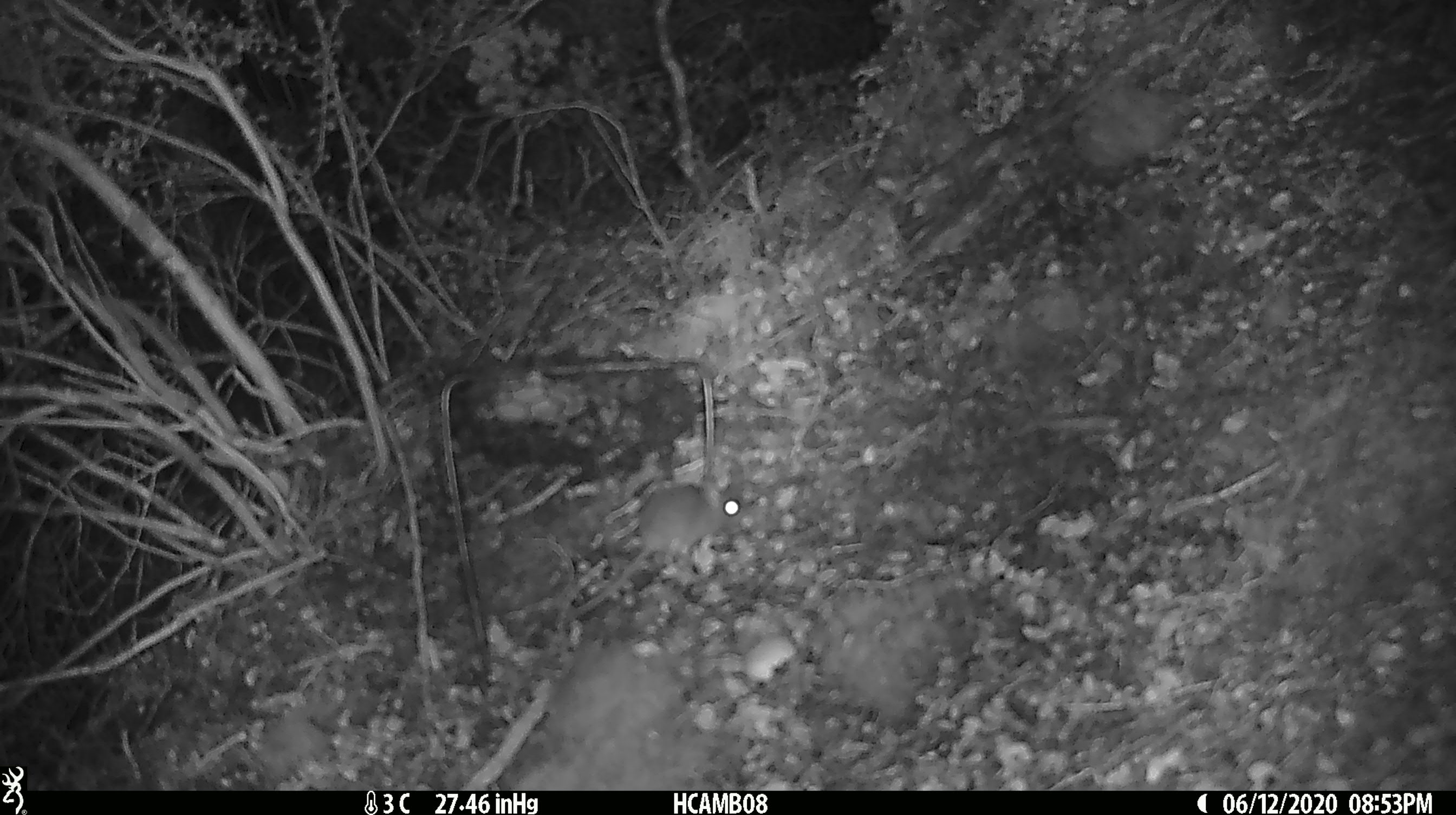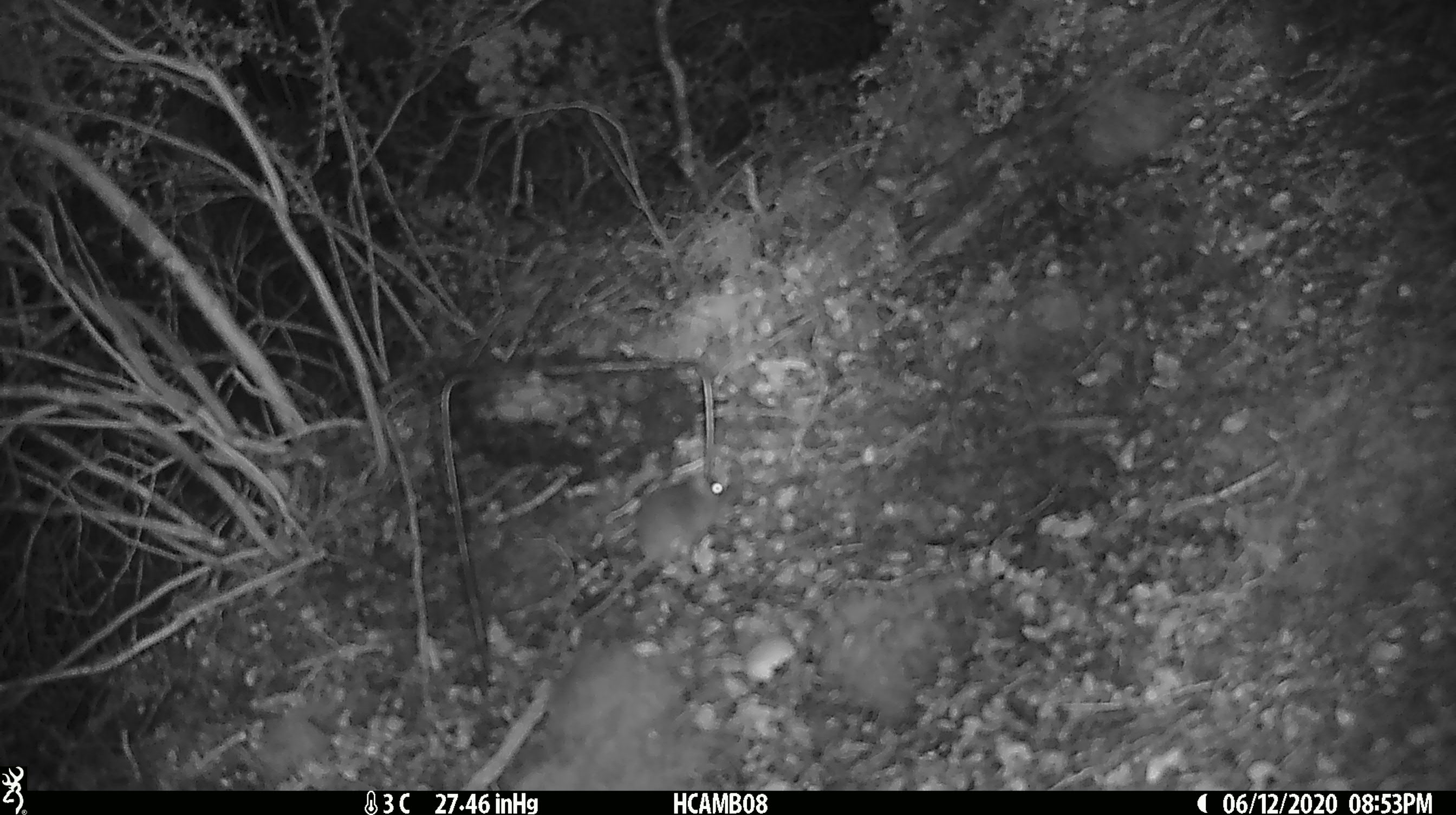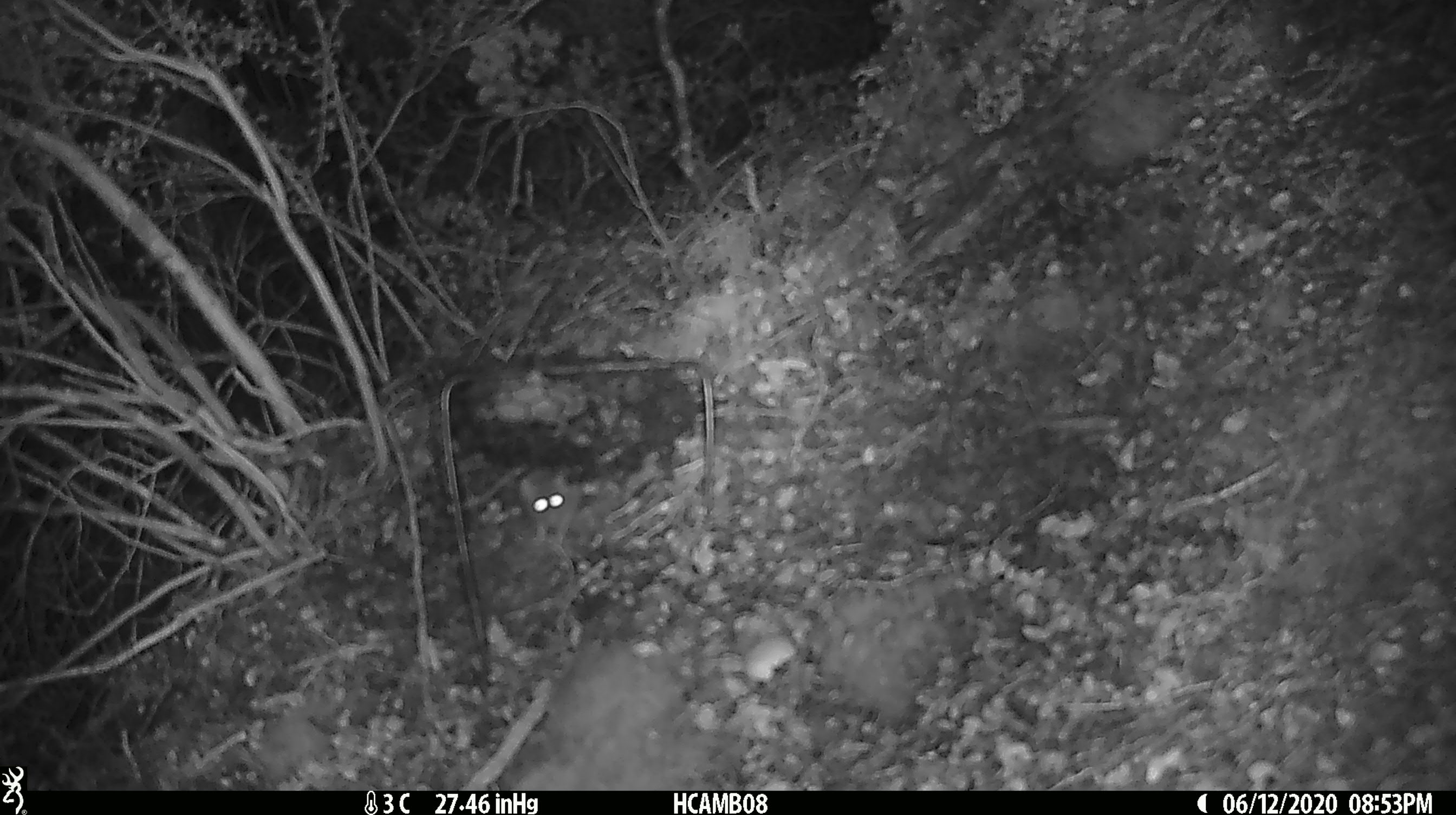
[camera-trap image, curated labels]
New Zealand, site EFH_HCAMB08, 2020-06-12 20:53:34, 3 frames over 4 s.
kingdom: Animalia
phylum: Chordata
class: Mammalia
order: Rodentia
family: Muridae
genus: Mus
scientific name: Mus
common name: mouse